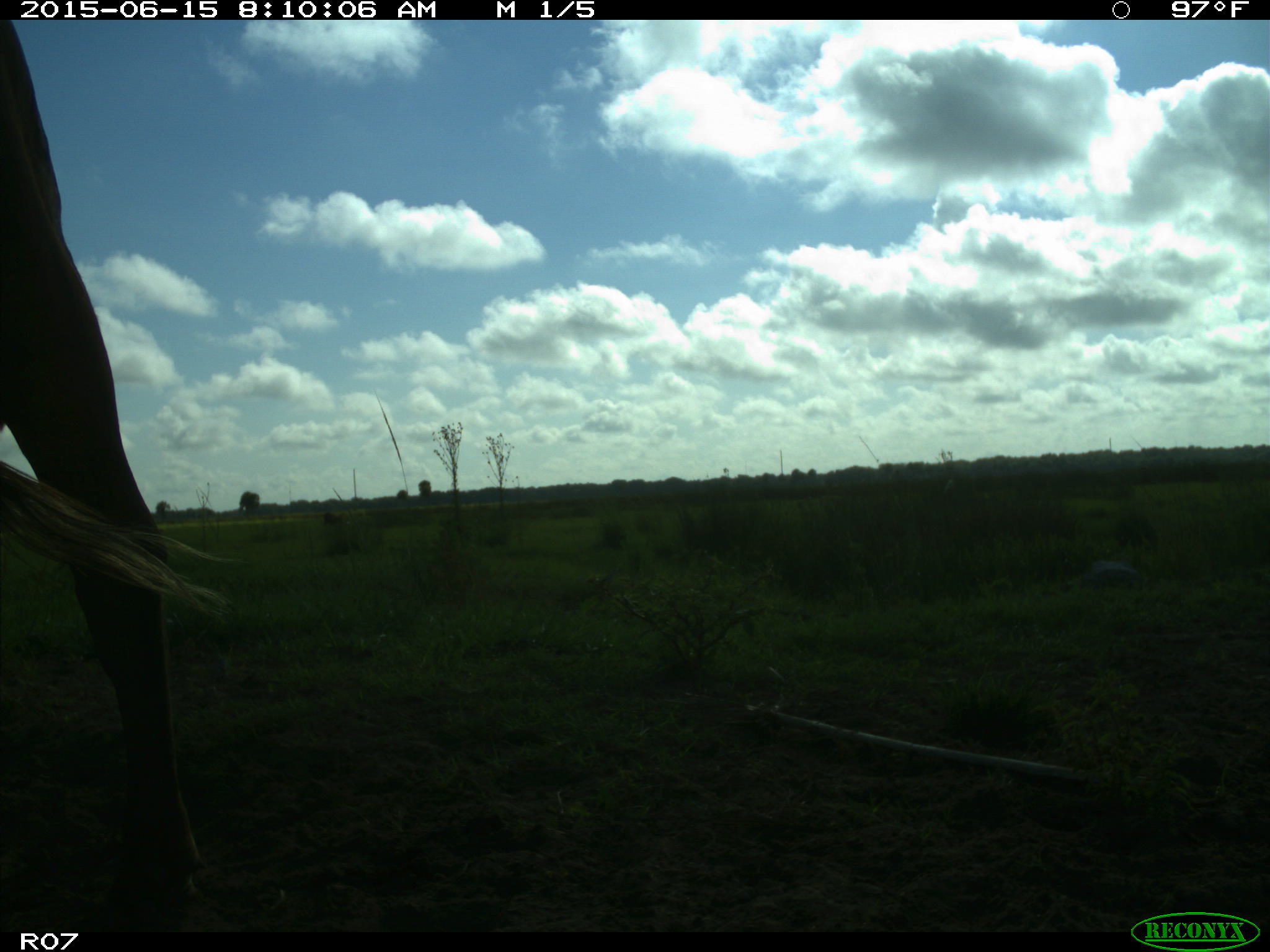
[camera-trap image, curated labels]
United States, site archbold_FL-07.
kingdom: Animalia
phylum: Chordata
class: Mammalia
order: Artiodactyla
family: Bovidae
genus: Bos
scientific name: Bos taurus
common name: domestic cow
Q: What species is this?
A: Bos taurus (domestic cow).